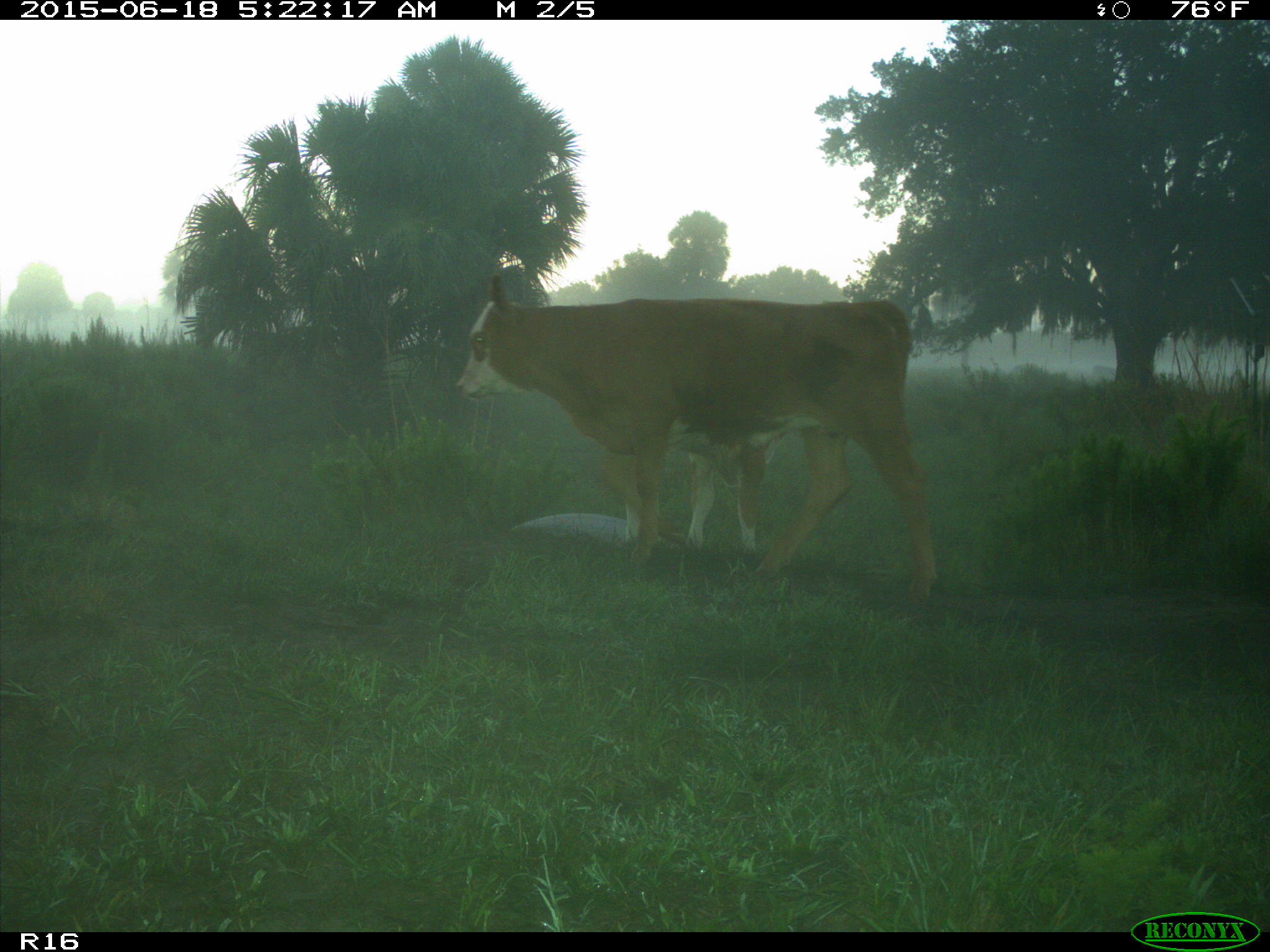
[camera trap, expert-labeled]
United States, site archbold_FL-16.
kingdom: Animalia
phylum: Chordata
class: Mammalia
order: Artiodactyla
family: Bovidae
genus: Bos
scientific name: Bos taurus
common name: domestic cow